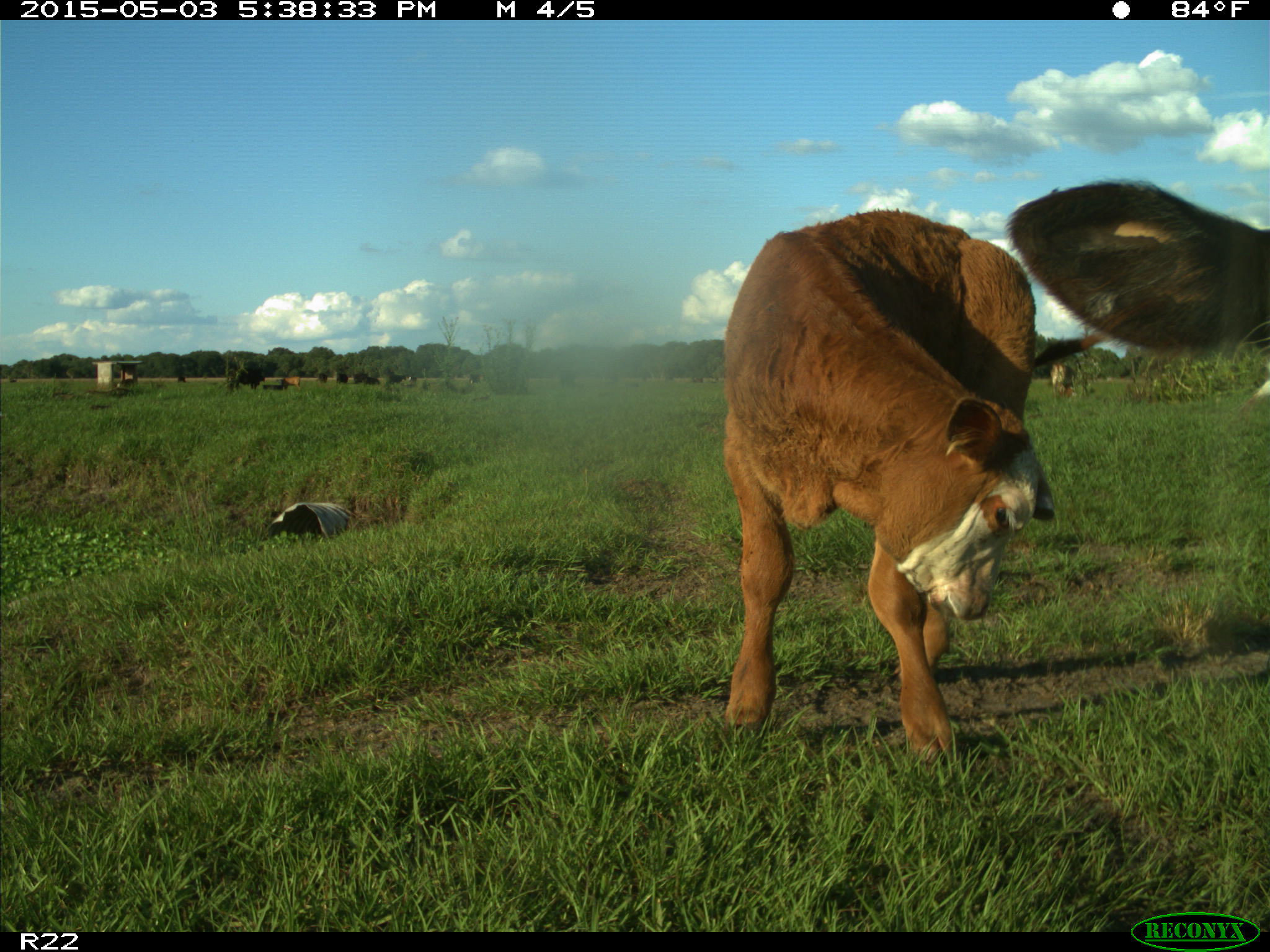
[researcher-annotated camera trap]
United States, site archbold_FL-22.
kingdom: Animalia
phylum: Chordata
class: Mammalia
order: Artiodactyla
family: Bovidae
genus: Bos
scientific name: Bos taurus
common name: domestic cow